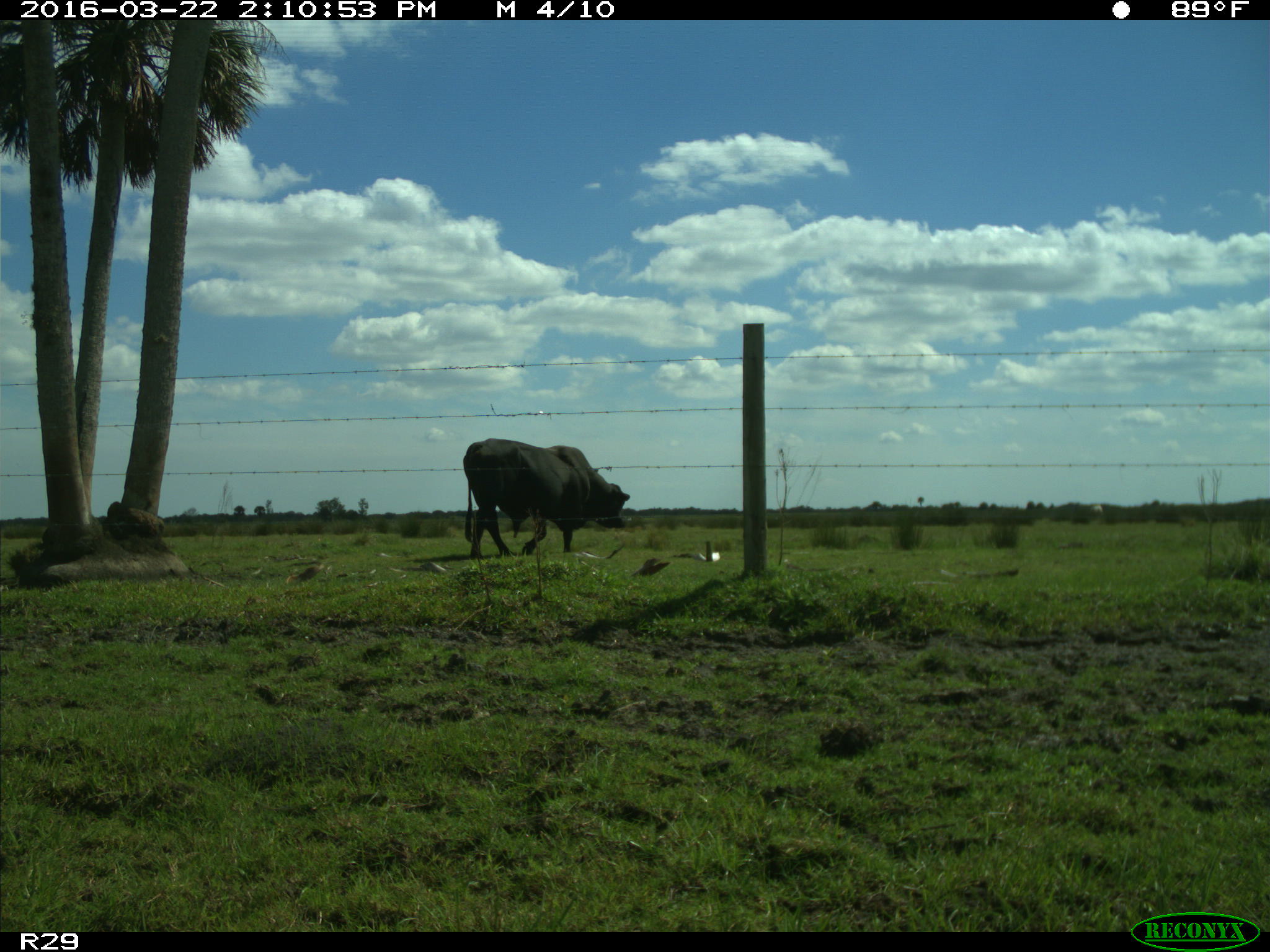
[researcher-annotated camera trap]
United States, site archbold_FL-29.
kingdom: Animalia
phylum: Chordata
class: Mammalia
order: Artiodactyla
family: Bovidae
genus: Bos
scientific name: Bos taurus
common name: domestic cow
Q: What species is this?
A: Bos taurus (domestic cow).